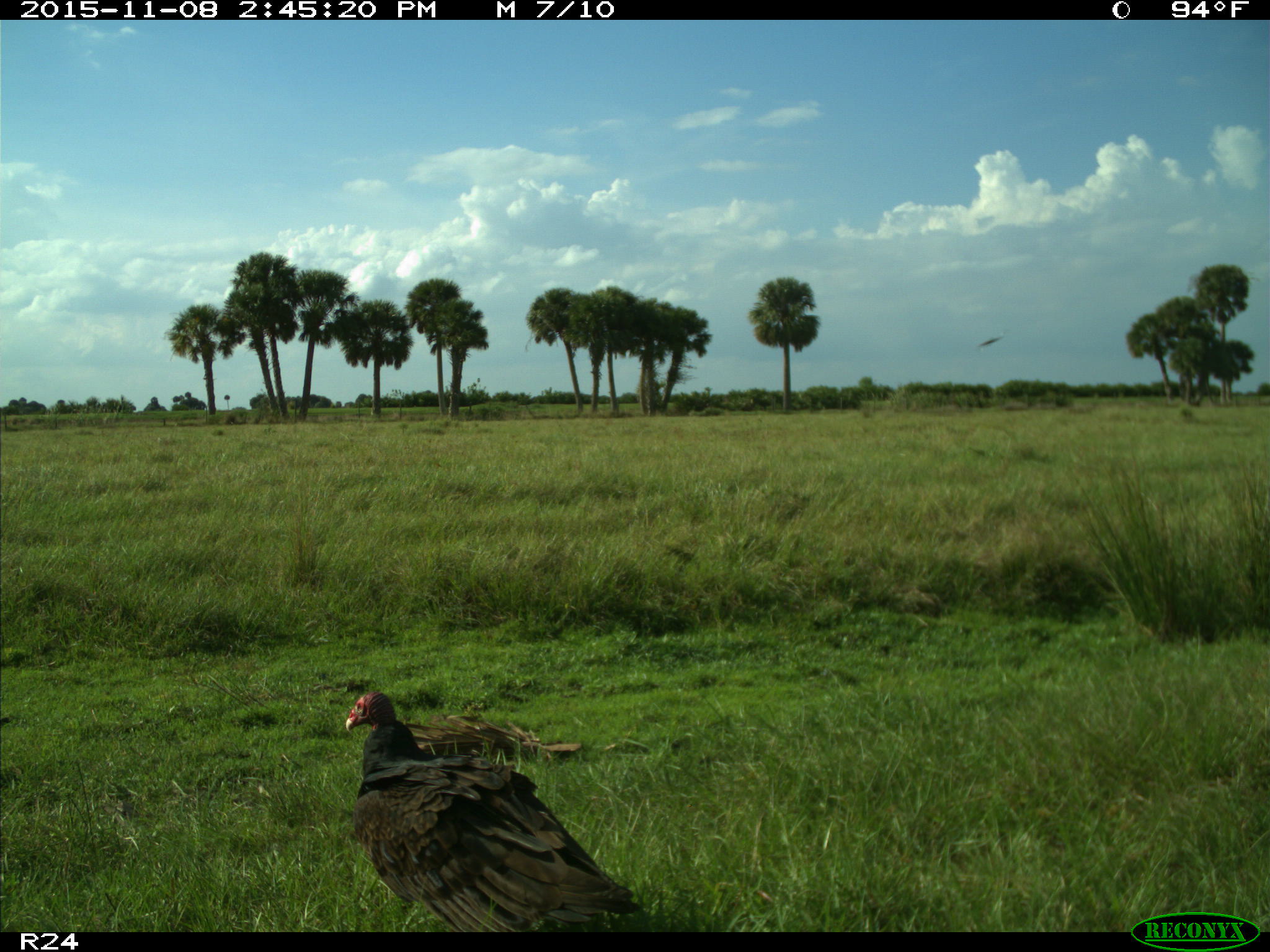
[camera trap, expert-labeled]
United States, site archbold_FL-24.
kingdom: Animalia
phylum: Chordata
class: Aves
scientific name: Aves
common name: birds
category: unidentified bird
Unidentified bird (birds) (Aves).